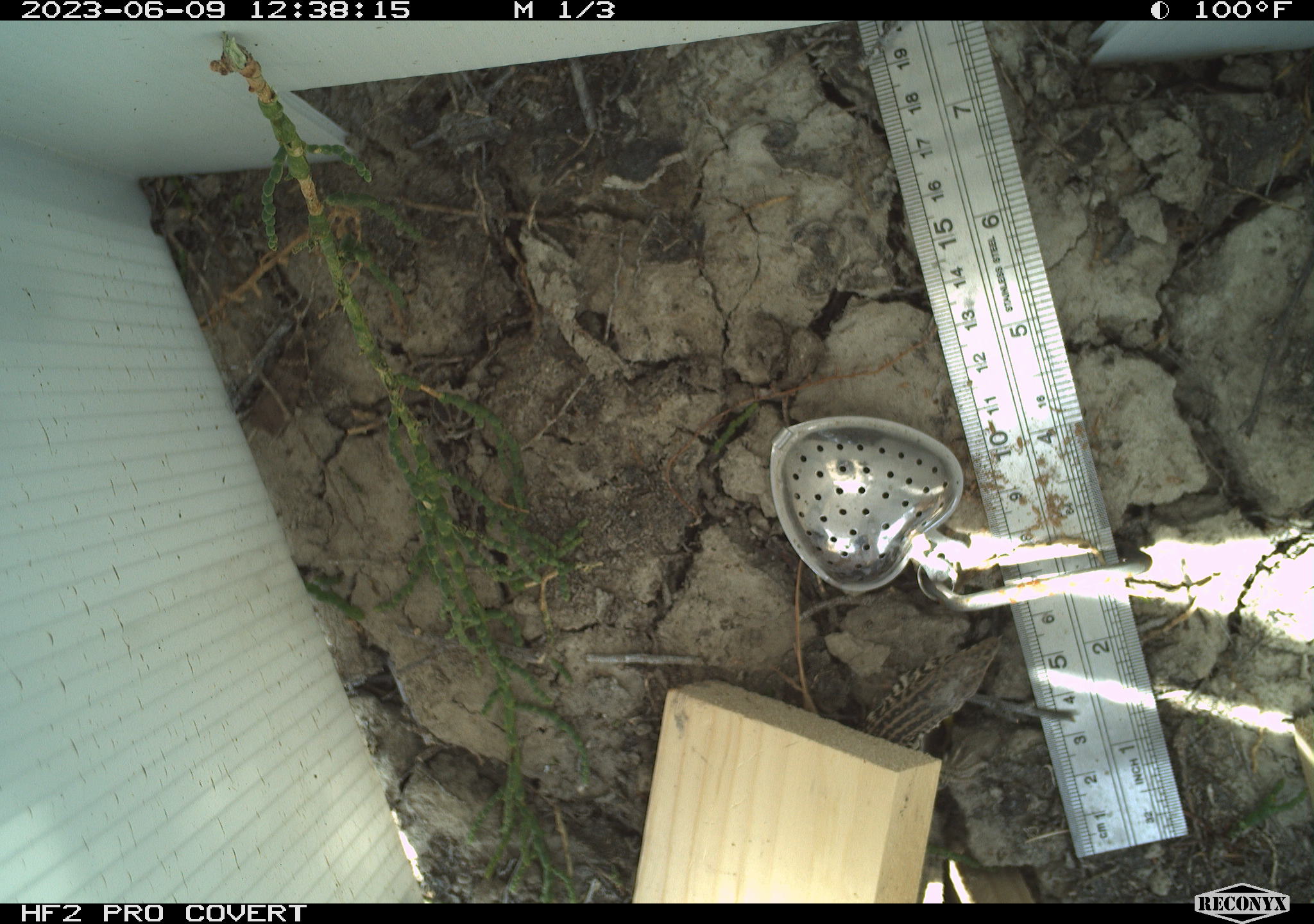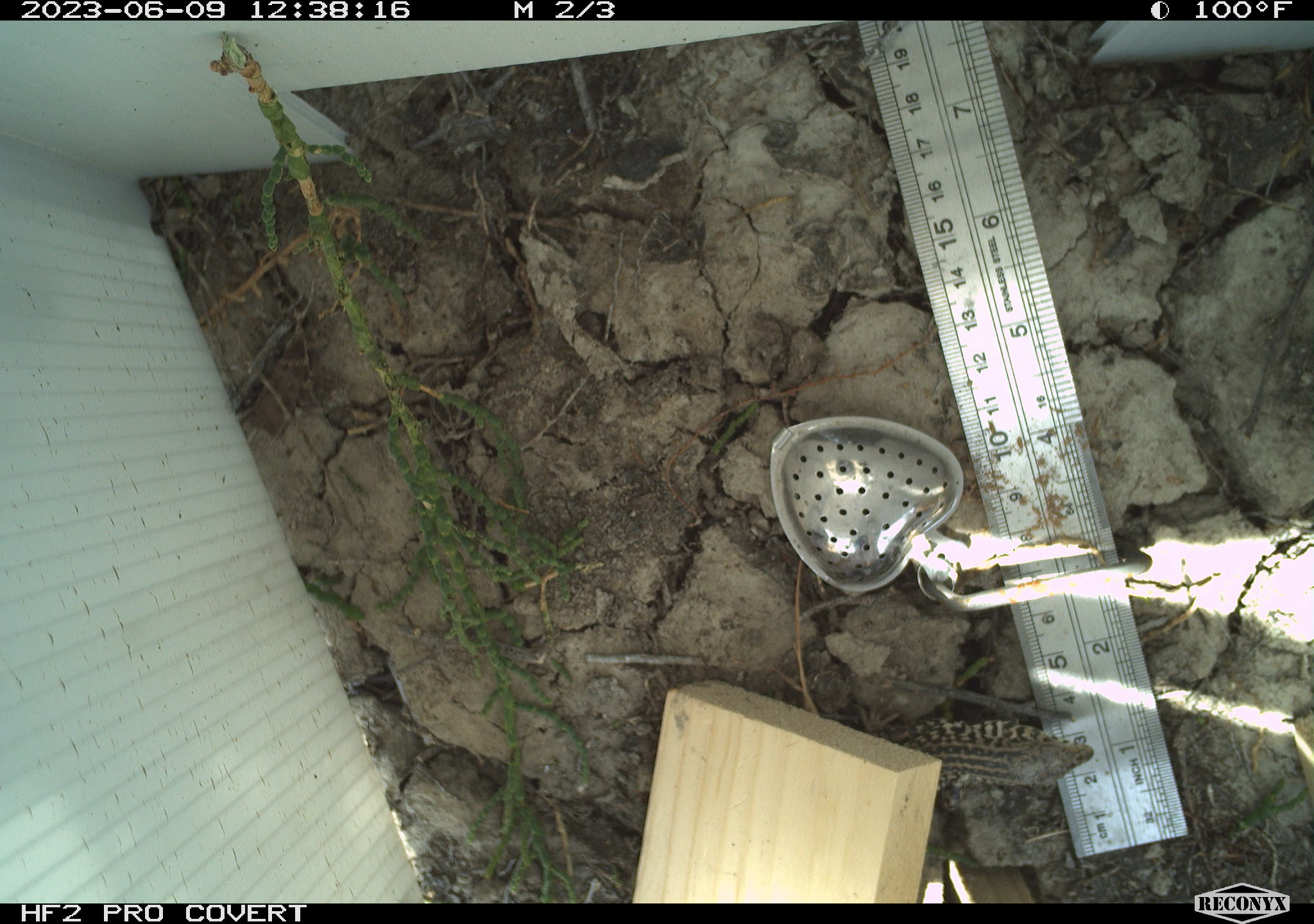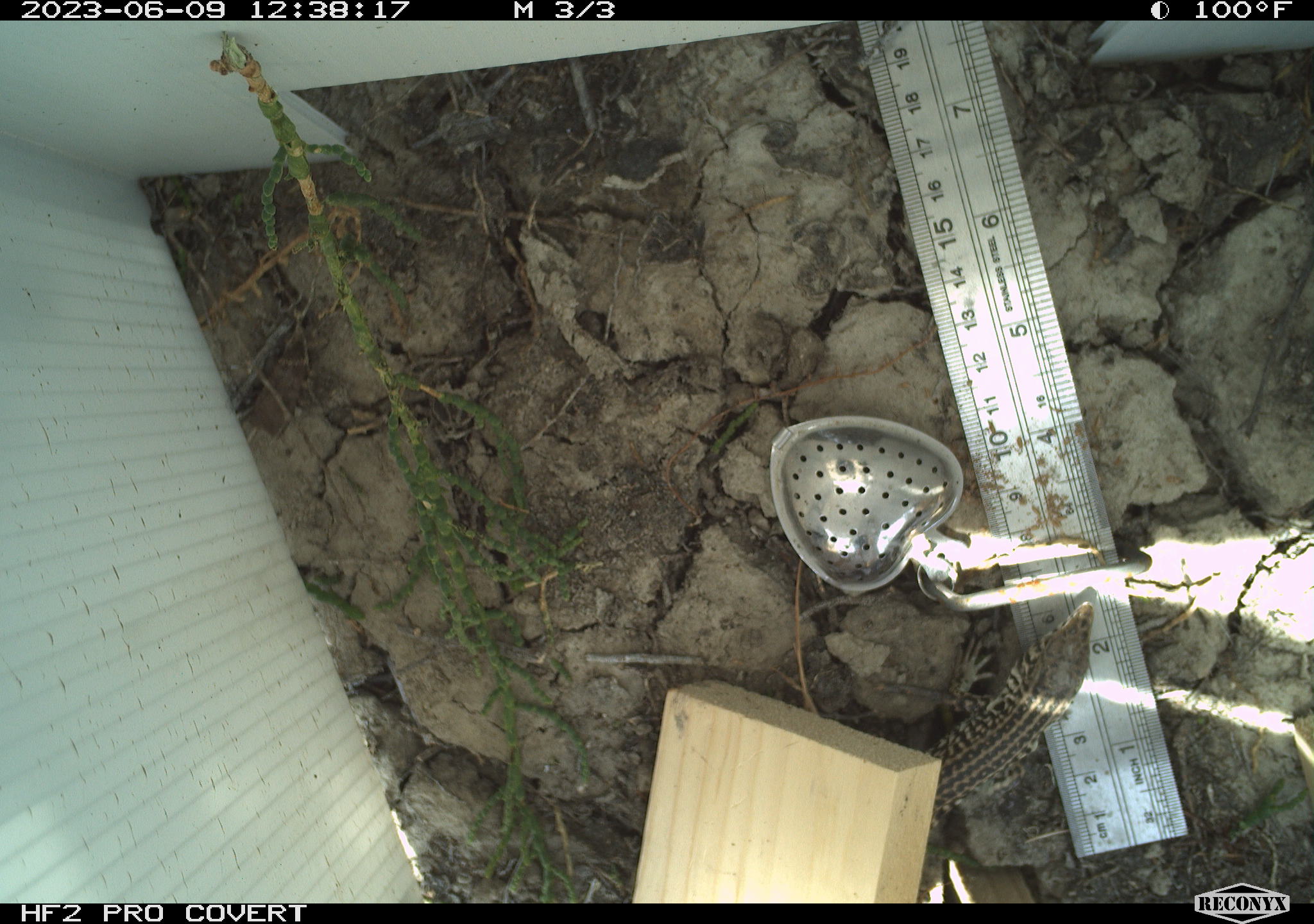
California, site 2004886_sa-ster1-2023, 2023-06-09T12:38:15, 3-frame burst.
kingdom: Animalia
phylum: Chordata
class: Reptilia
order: Squamata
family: Teiidae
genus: Aspidoscelis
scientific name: Aspidoscelis tigris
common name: western whiptail